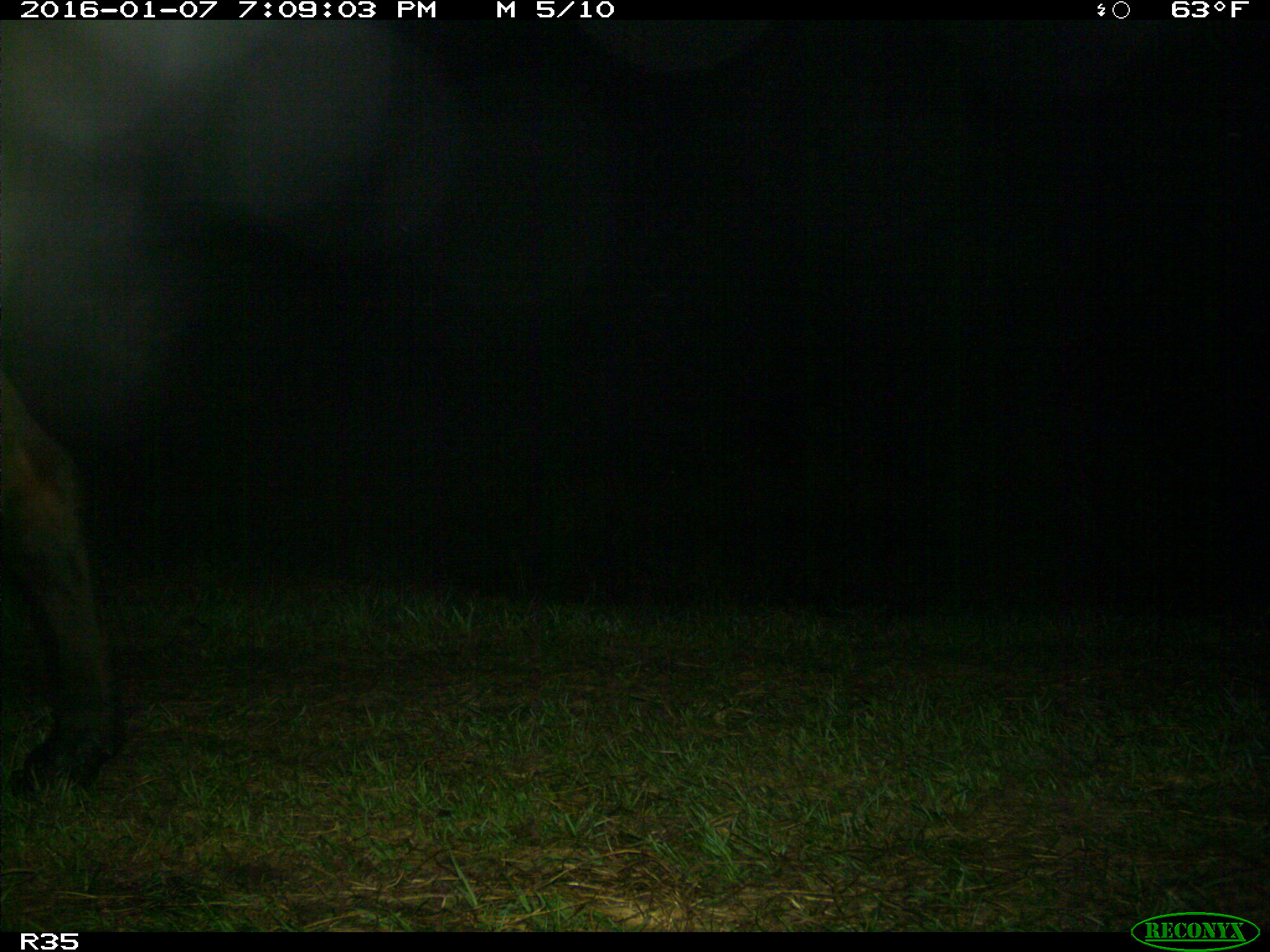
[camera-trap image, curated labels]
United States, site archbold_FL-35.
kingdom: Animalia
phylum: Chordata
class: Mammalia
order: Artiodactyla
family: Bovidae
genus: Bos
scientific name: Bos taurus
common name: domestic cow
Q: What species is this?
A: Bos taurus (domestic cow).